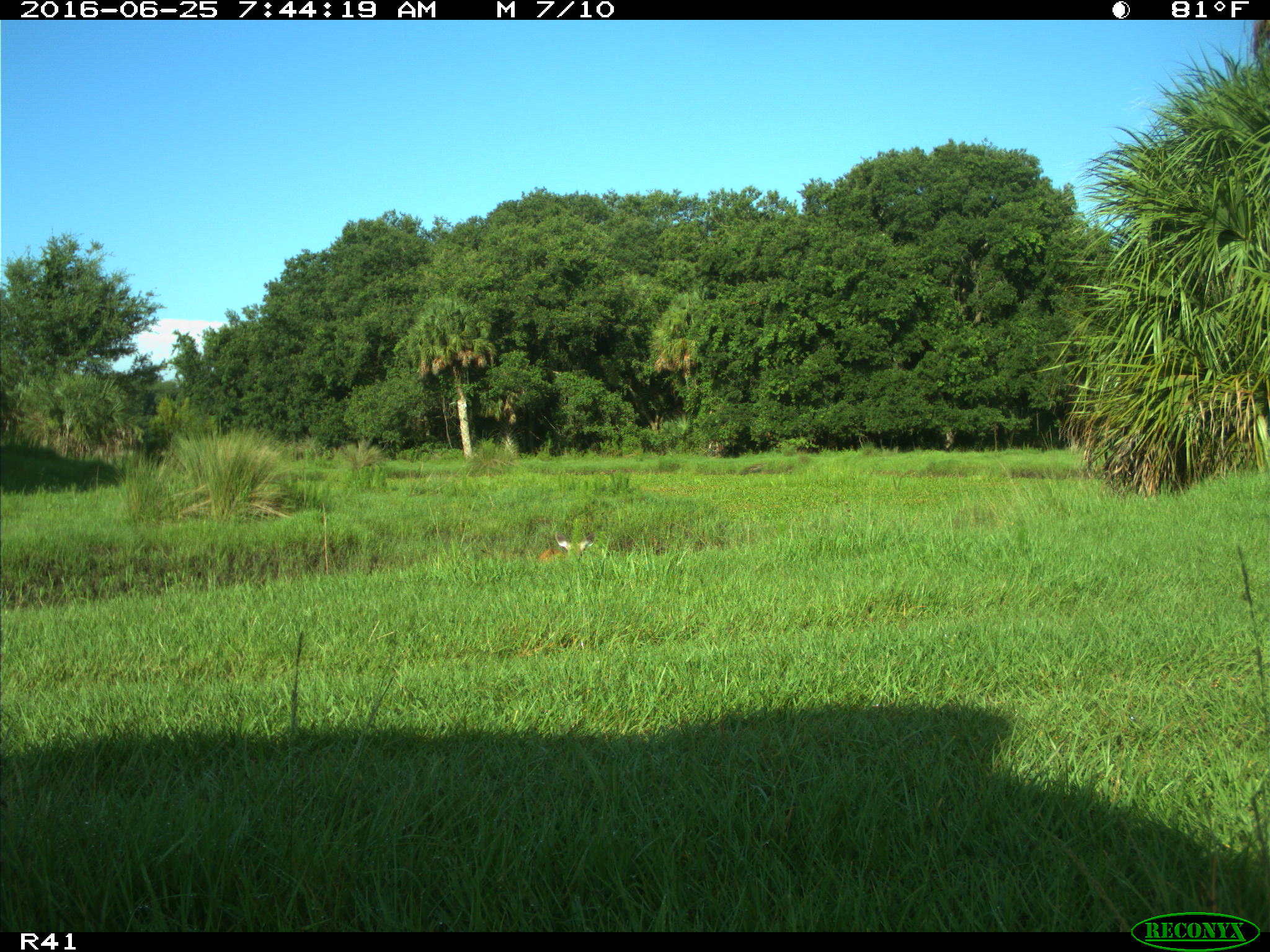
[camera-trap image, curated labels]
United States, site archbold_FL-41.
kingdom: Animalia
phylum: Chordata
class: Mammalia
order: Artiodactyla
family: Cervidae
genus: Odocoileus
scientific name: Odocoileus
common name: deer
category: unidentified deer